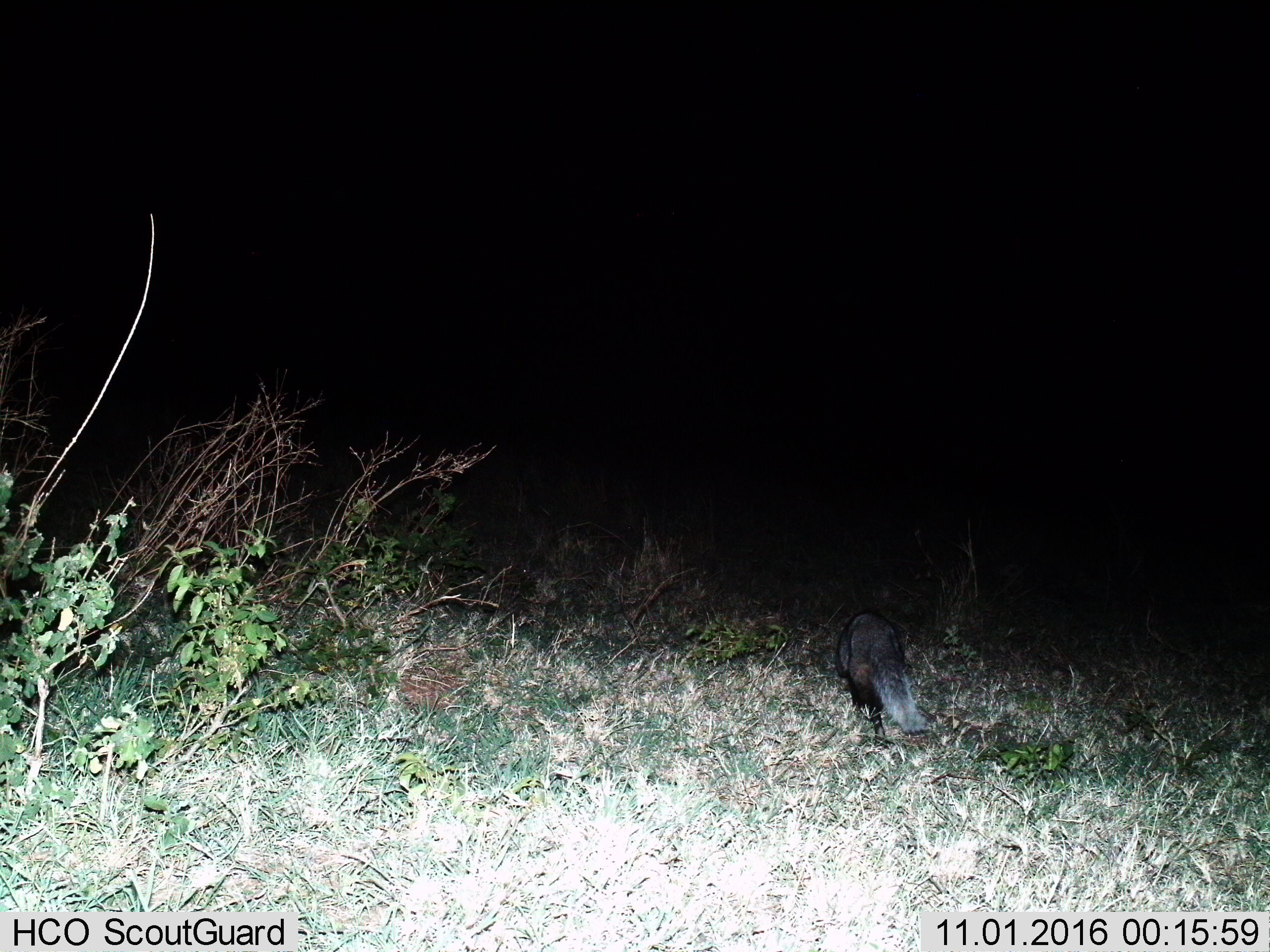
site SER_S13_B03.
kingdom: Animalia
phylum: Chordata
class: Mammalia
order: Carnivora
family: Herpestidae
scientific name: Herpestidae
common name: mongoose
Mongoose (Herpestidae), count 1. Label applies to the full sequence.